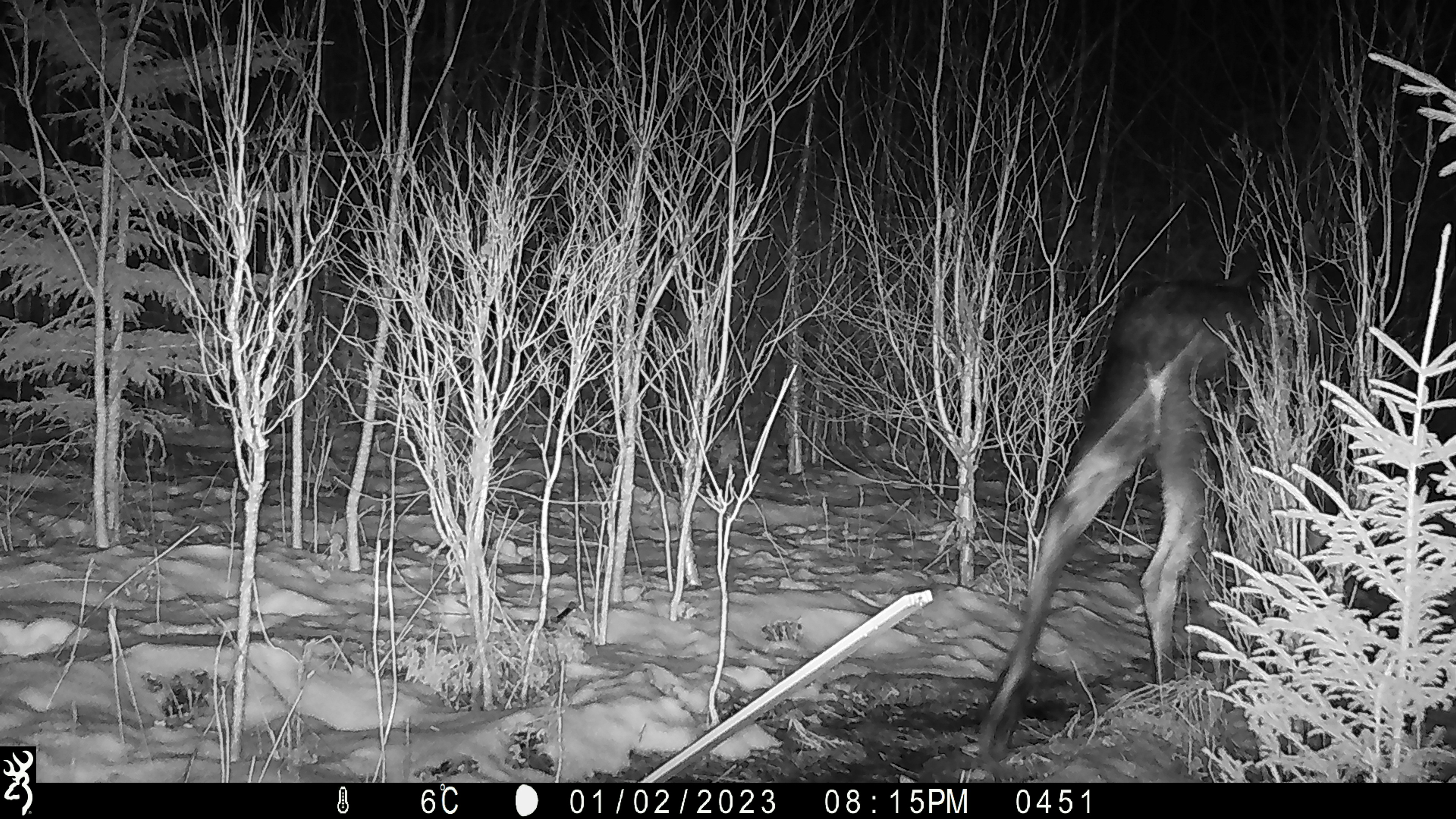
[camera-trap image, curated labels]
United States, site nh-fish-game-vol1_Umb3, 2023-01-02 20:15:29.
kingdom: Animalia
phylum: Chordata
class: Mammalia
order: Artiodactyla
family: Cervidae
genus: Alces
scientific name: Alces alces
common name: moose